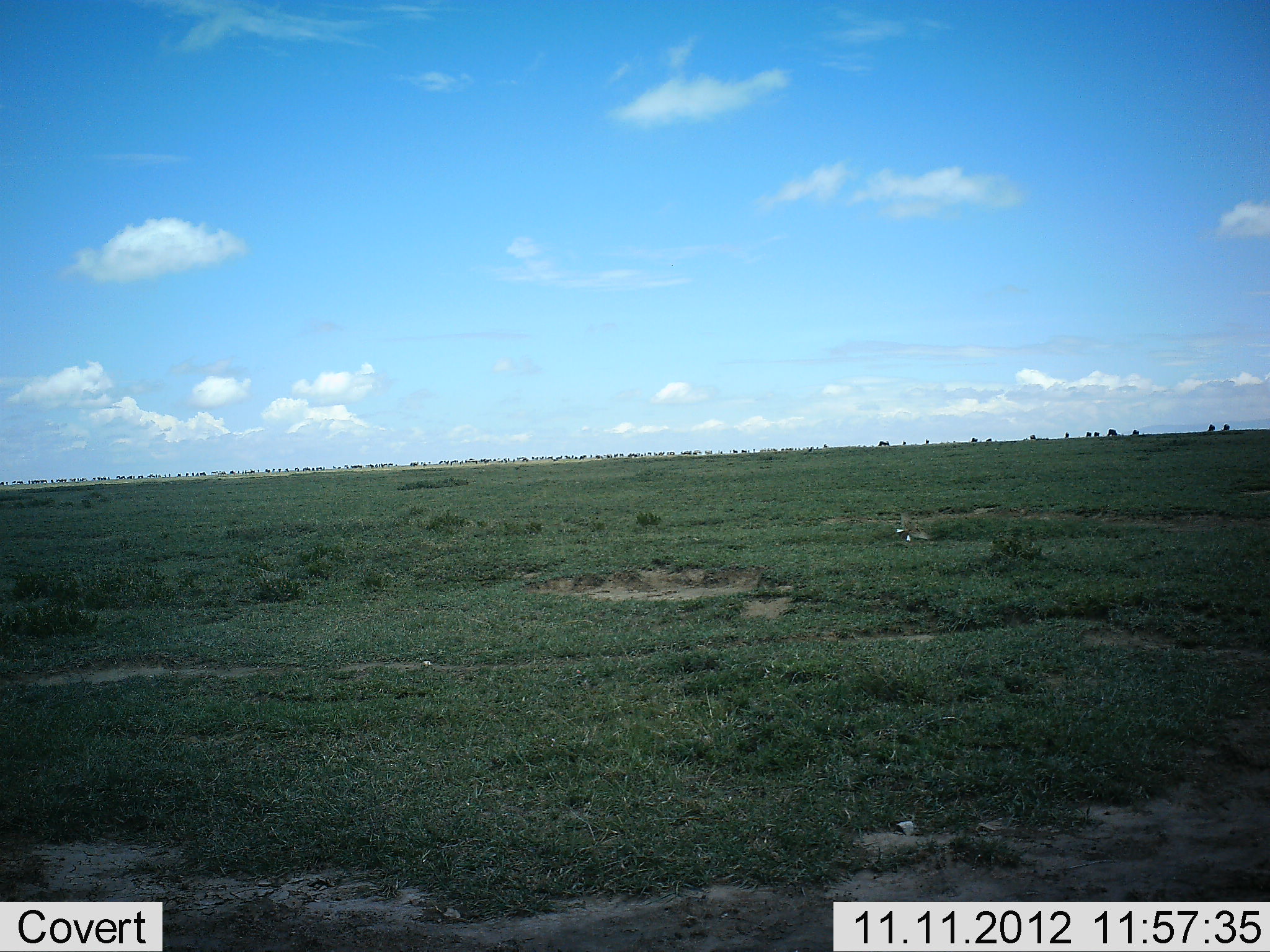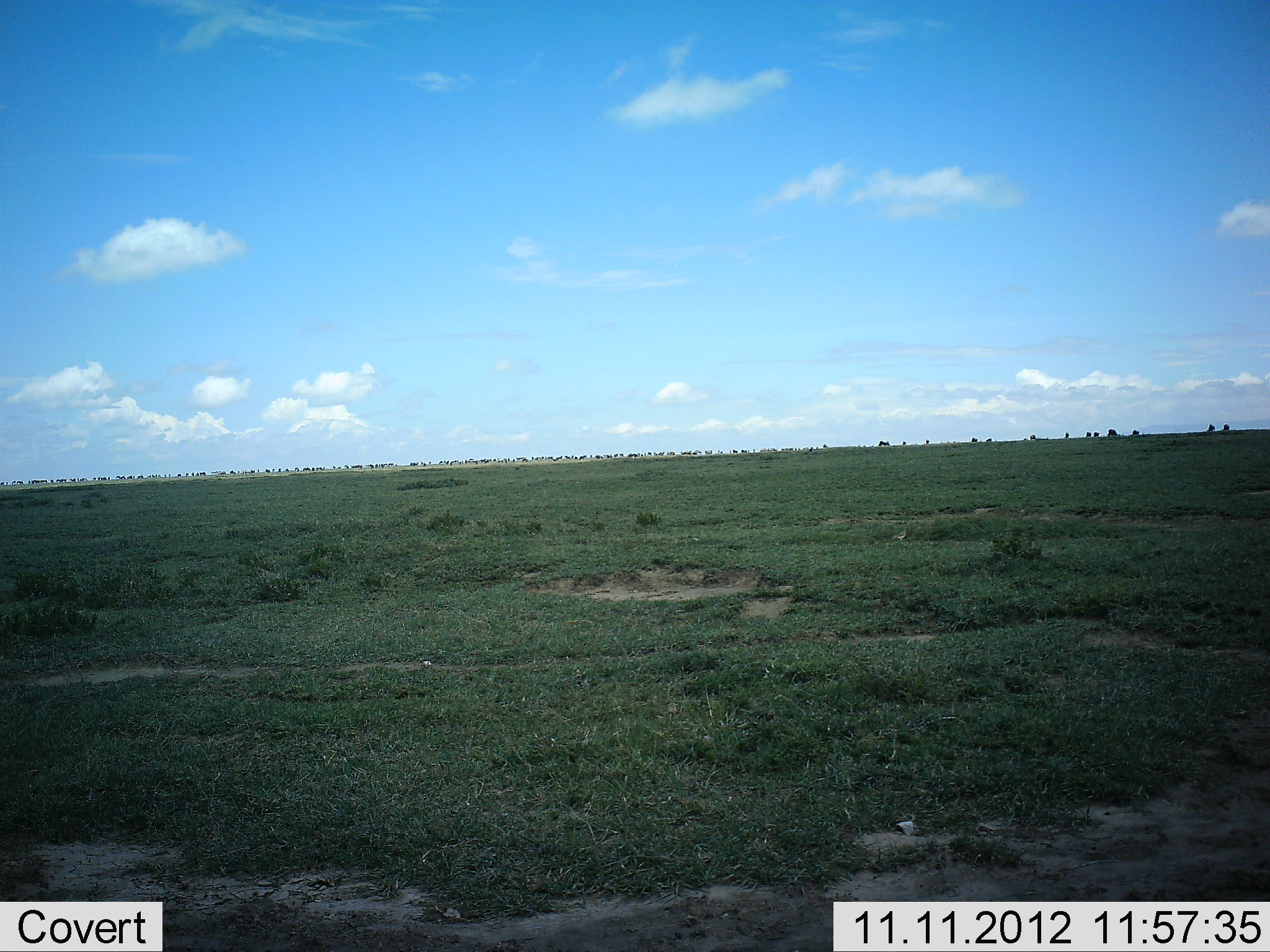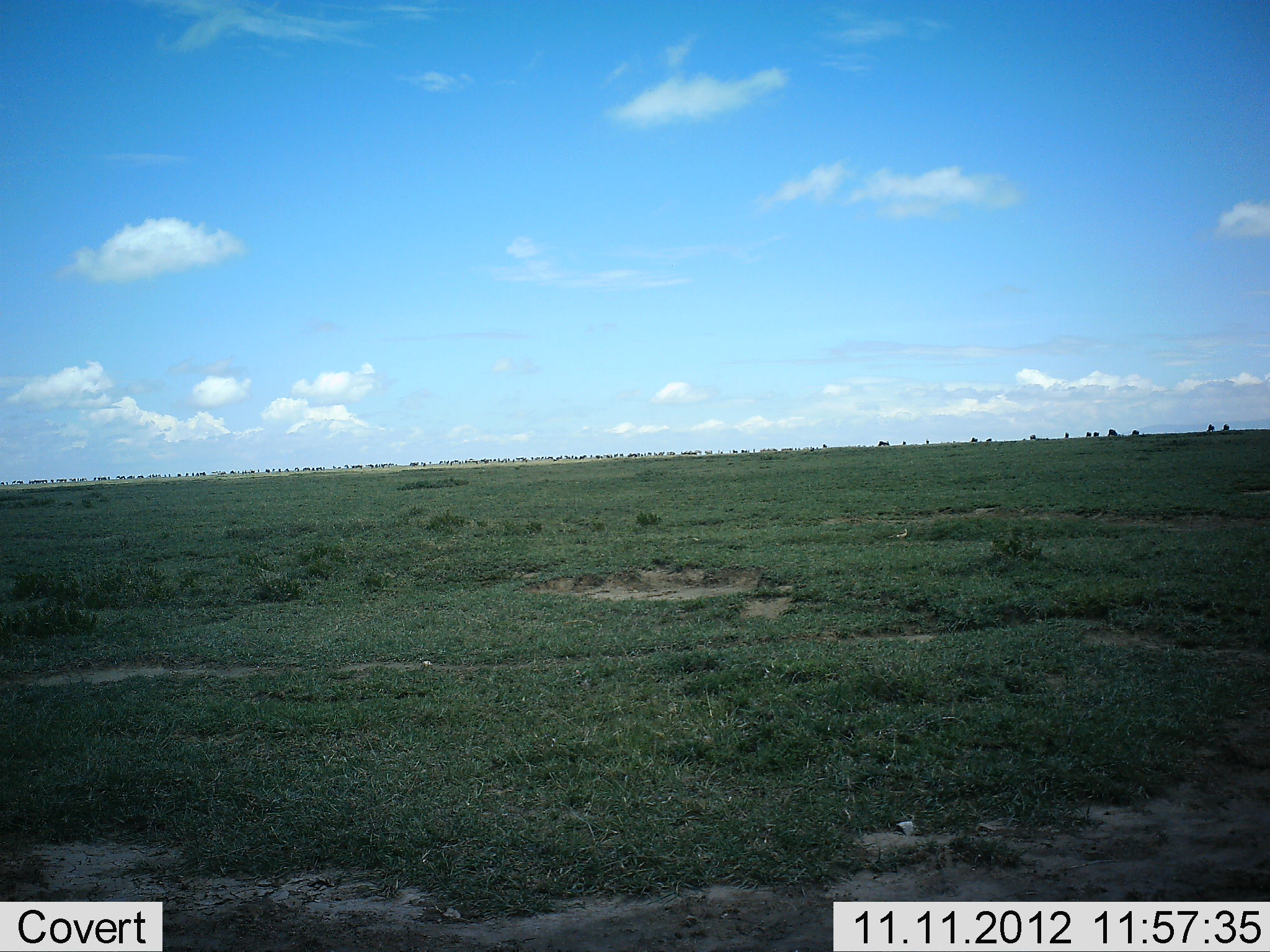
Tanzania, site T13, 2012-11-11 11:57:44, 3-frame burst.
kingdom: Animalia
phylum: Chordata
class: Aves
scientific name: Aves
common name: bird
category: otherbird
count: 1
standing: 7%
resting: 0%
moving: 100%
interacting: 0%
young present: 0%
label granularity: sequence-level